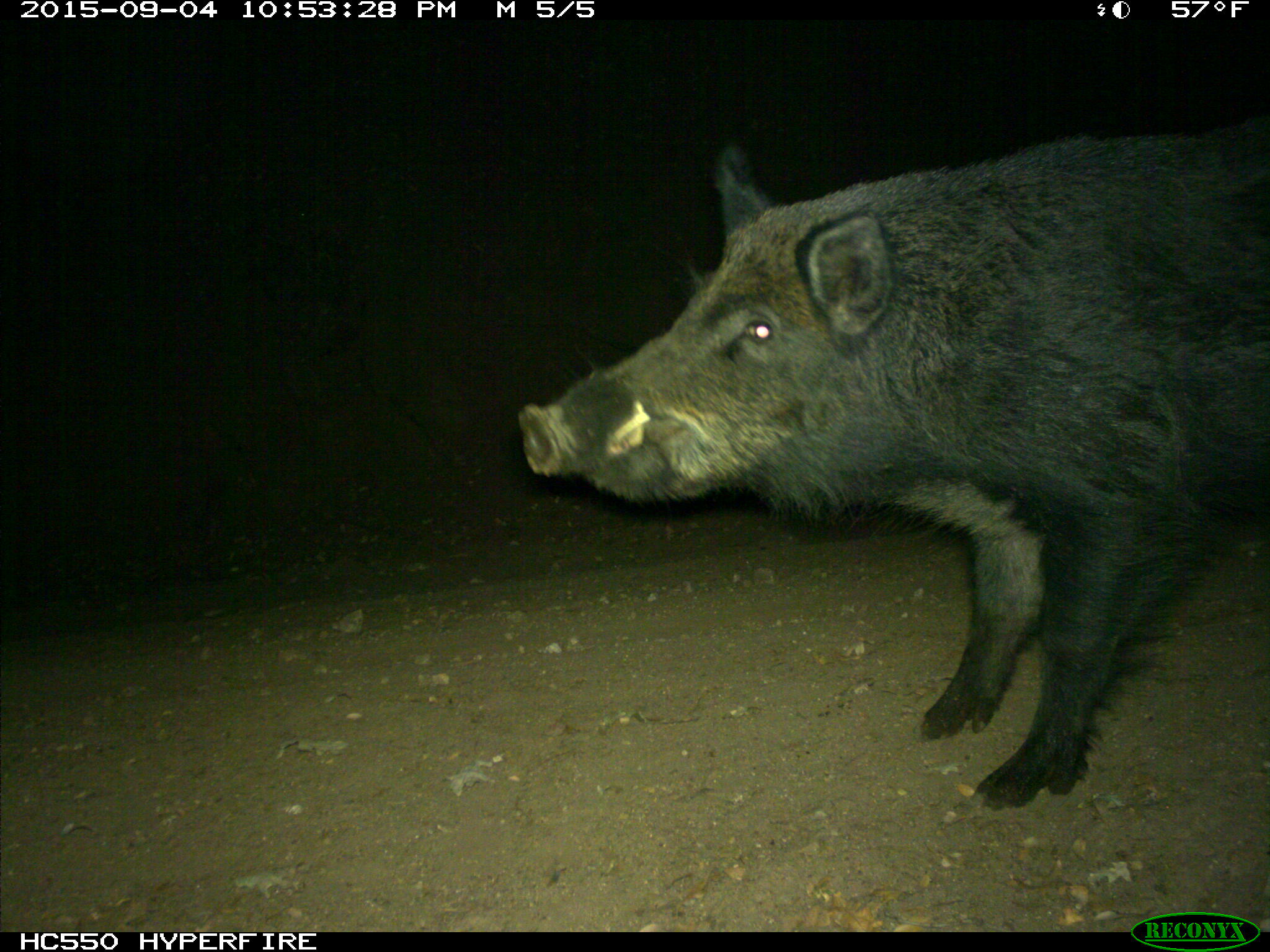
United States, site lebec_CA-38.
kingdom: Animalia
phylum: Chordata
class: Mammalia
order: Artiodactyla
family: Suidae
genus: Sus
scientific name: Sus scrofa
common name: wild boar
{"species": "Sus scrofa (wild boar)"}